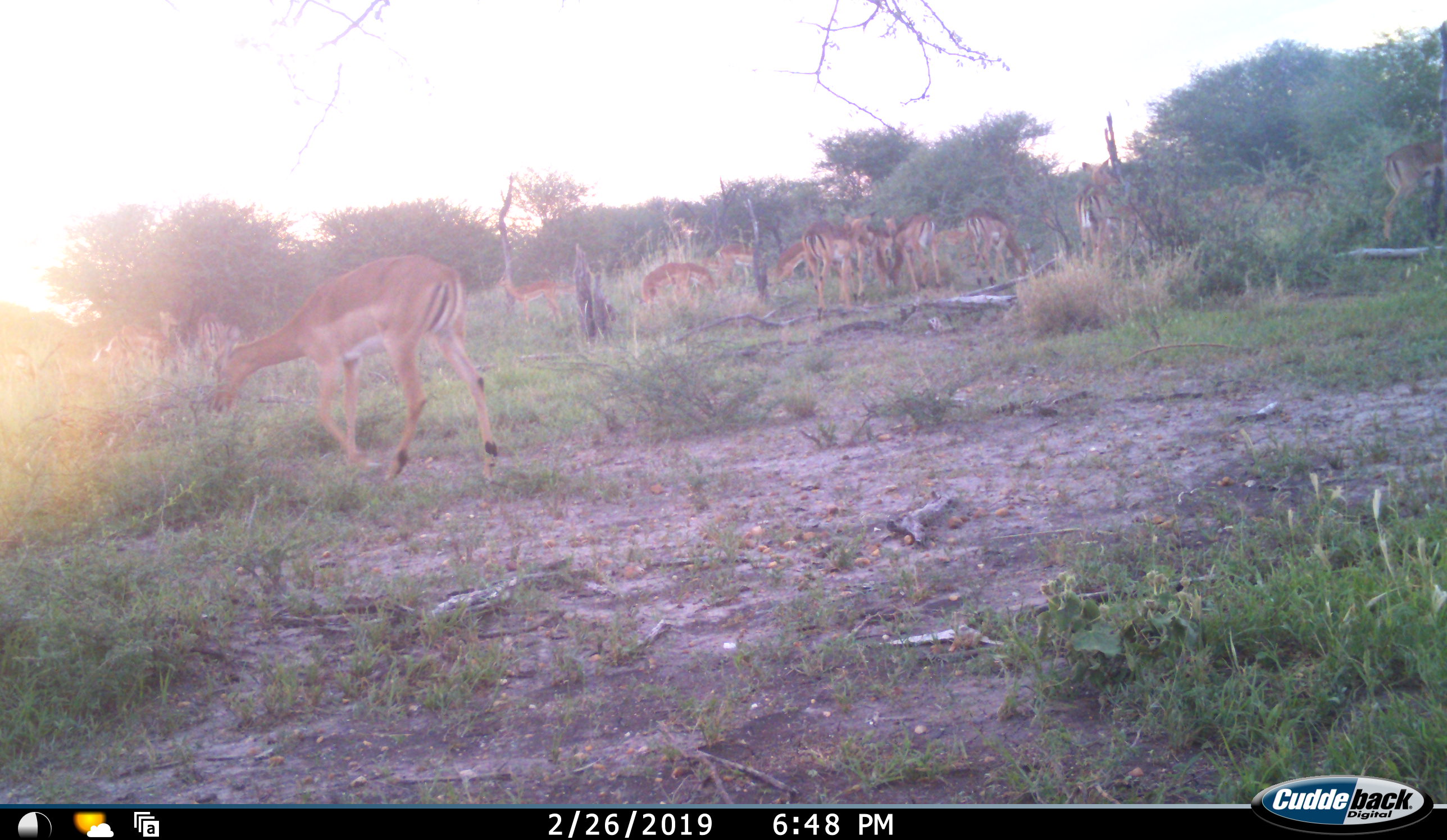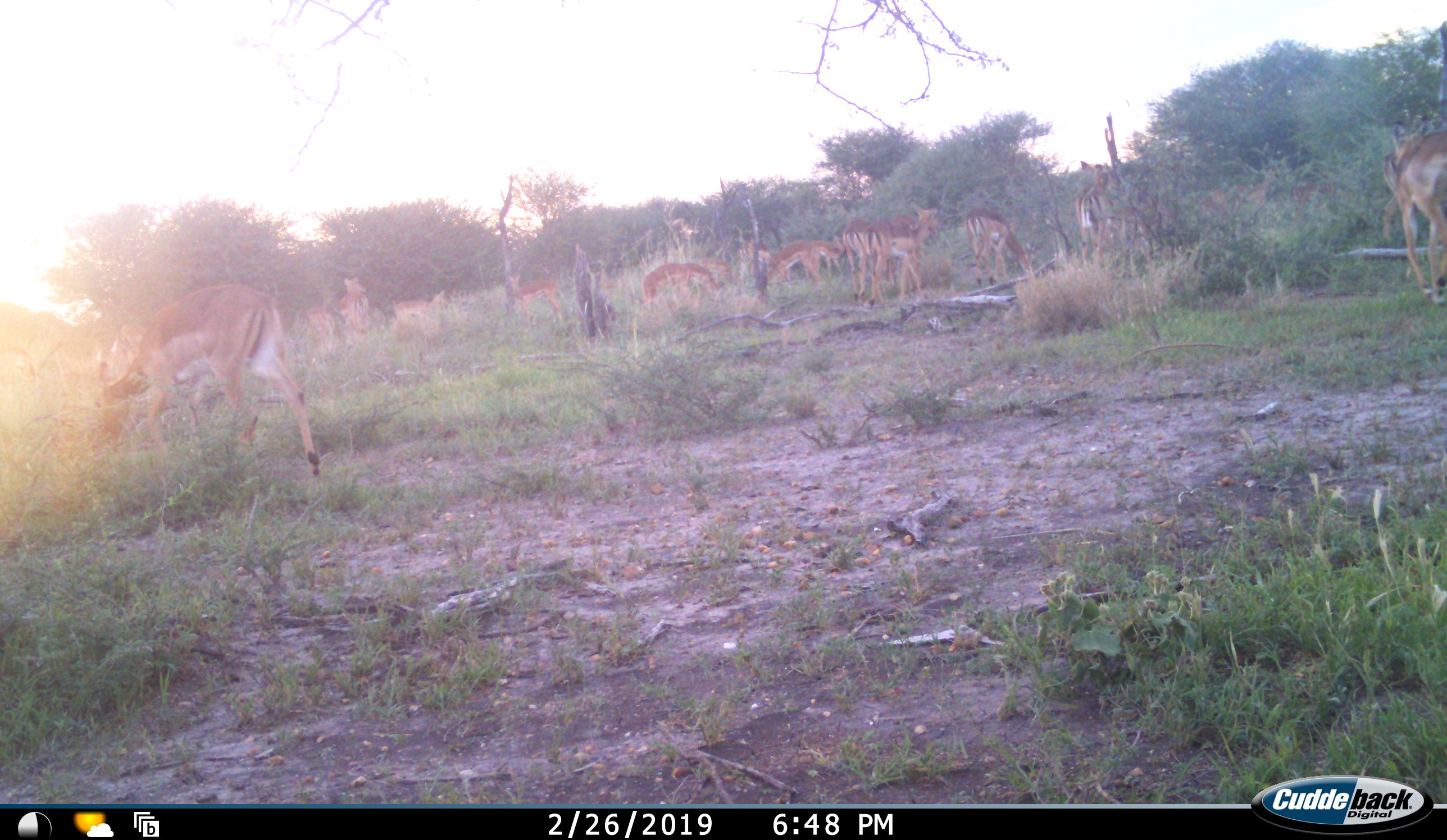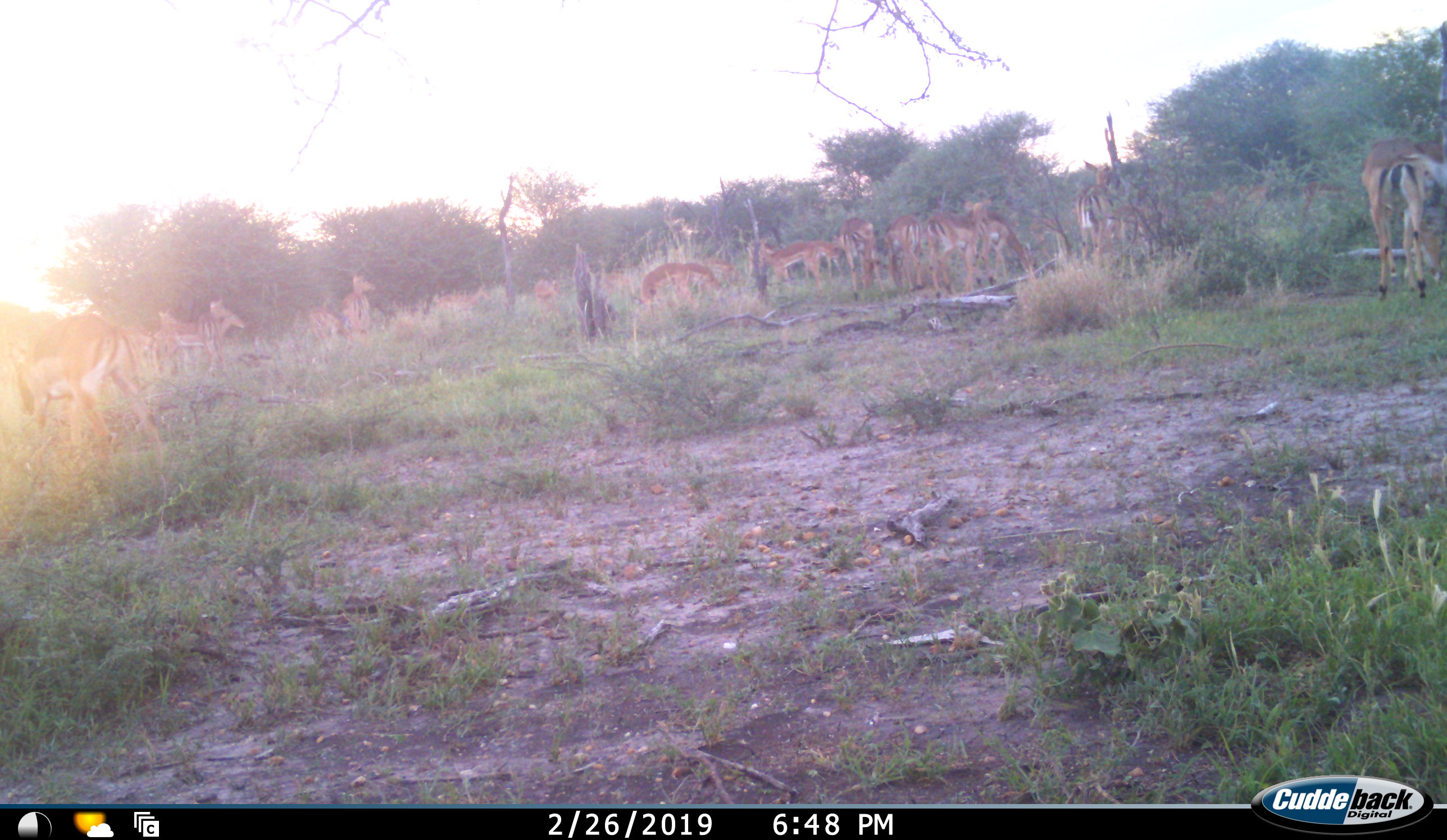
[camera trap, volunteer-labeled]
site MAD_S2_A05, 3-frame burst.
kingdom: Animalia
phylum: Chordata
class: Mammalia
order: Artiodactyla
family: Bovidae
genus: Aepyceros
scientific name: Aepyceros melampus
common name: impala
Impala (Aepyceros melampus), count 11-50. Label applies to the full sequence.